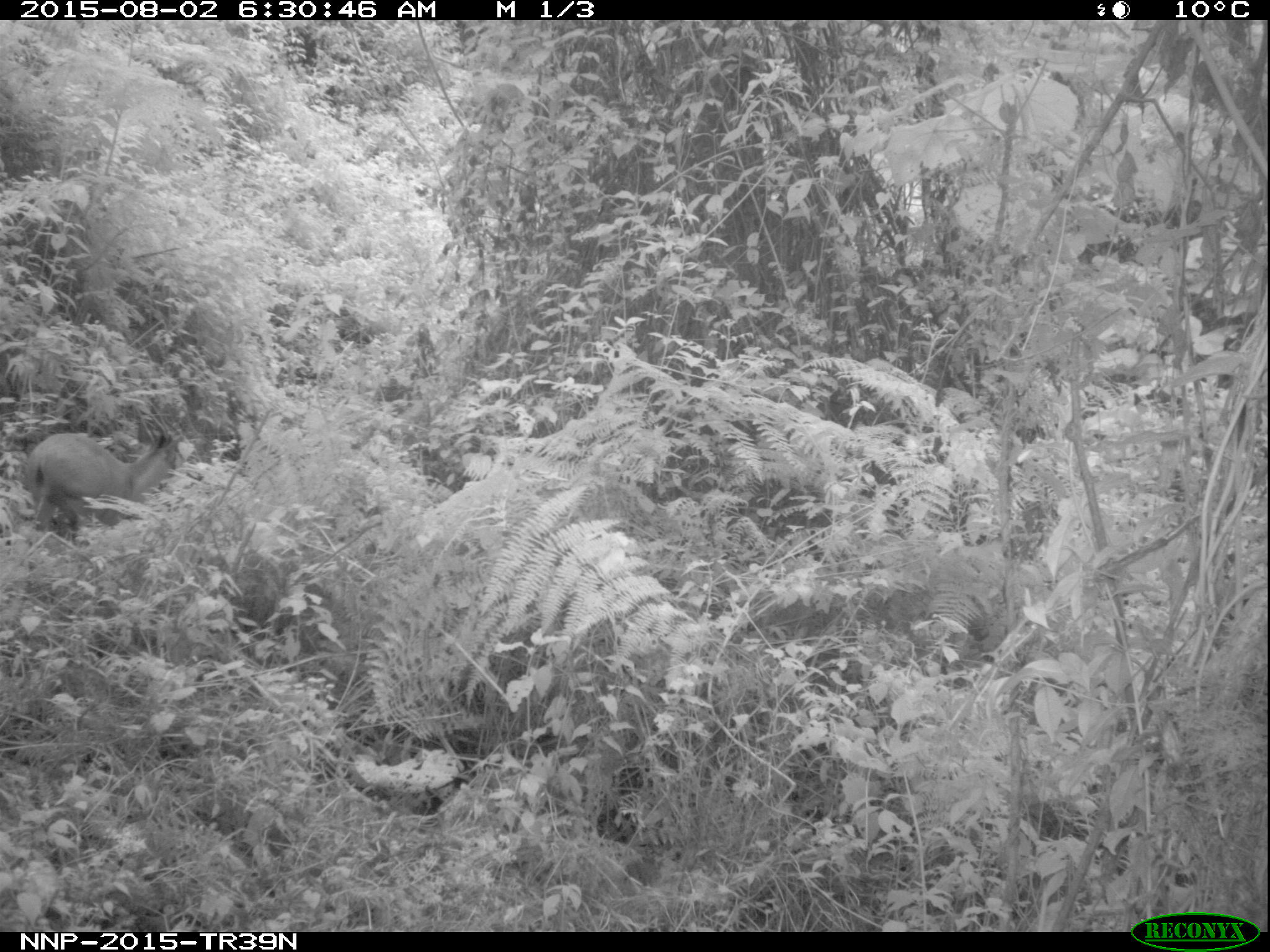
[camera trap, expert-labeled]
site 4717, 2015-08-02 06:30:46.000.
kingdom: Animalia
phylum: Chordata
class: Mammalia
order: Artiodactyla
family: Bovidae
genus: Cephalophus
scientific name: Cephalophus nigrifrons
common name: black-fronted duiker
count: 1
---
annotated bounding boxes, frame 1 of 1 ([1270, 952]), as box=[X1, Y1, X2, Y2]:
cephalophus nigrifrons: box=[25, 433, 188, 530]